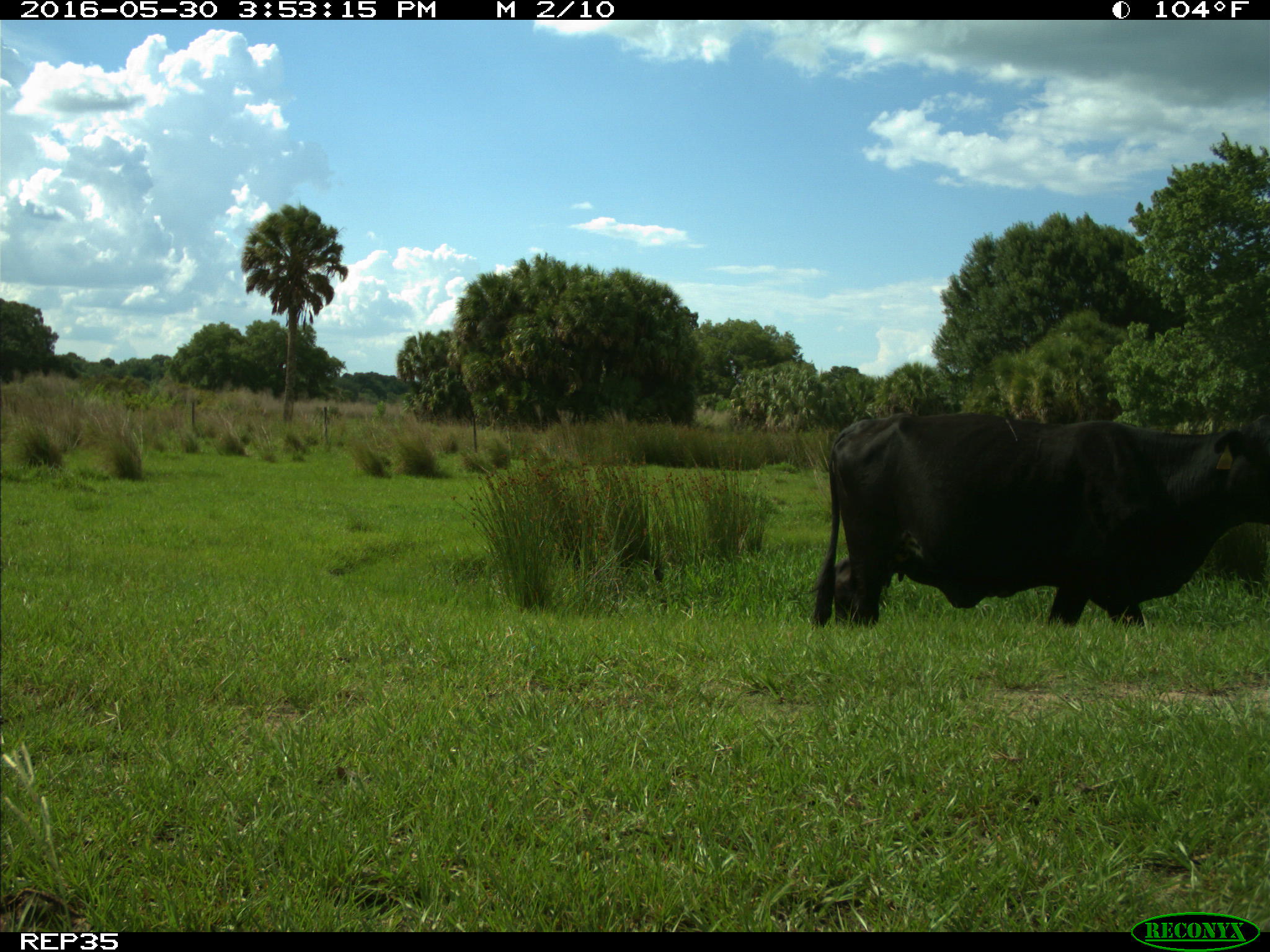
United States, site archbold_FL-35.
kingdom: Animalia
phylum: Chordata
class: Mammalia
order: Artiodactyla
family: Bovidae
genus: Bos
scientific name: Bos taurus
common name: domestic cow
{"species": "Bos taurus (domestic cow)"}